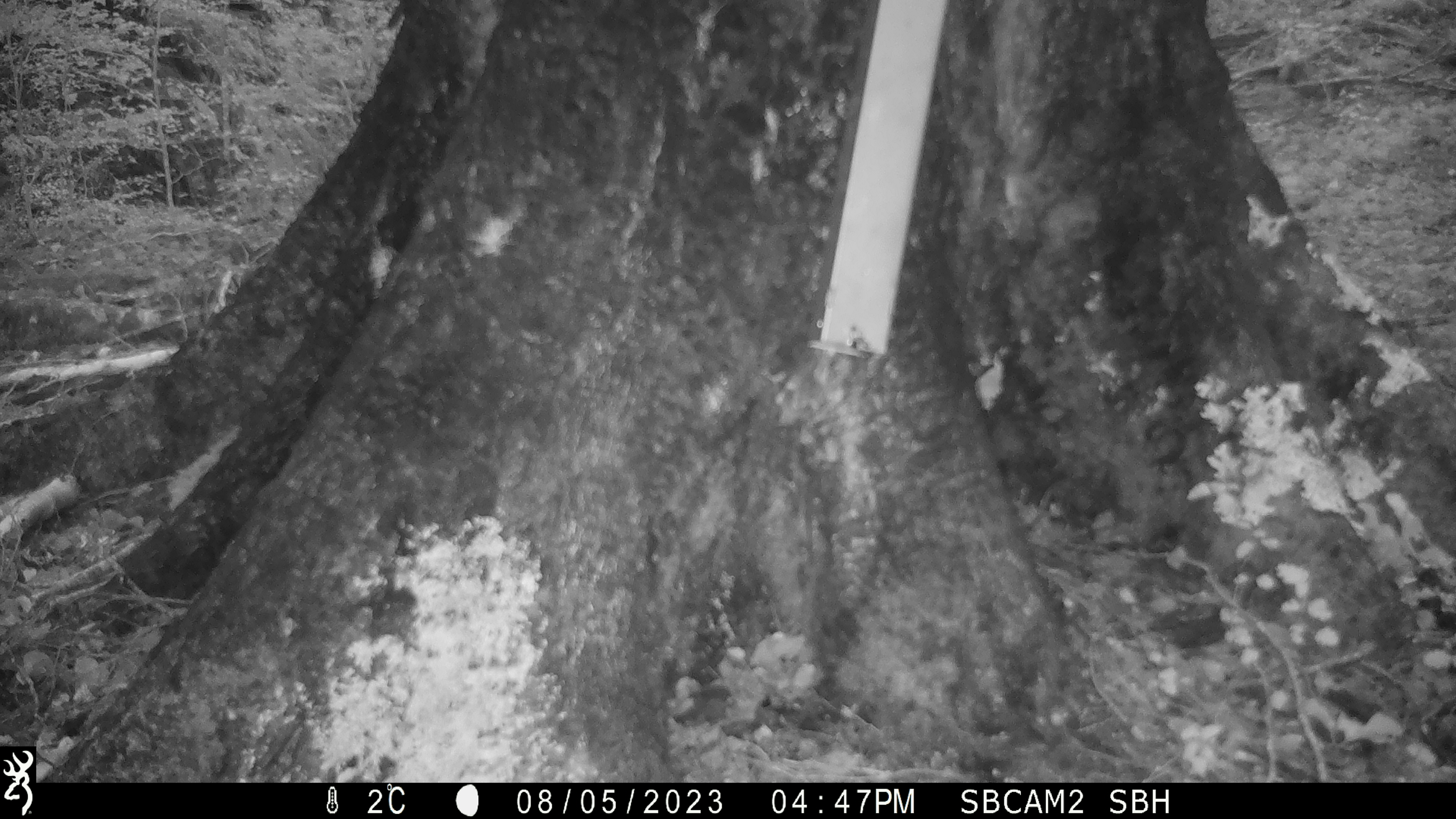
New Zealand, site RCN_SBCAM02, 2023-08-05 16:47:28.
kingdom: Animalia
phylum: Chordata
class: Aves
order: Passeriformes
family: Acanthisittidae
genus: Acanthisitta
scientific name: Acanthisitta chloris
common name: rifleman